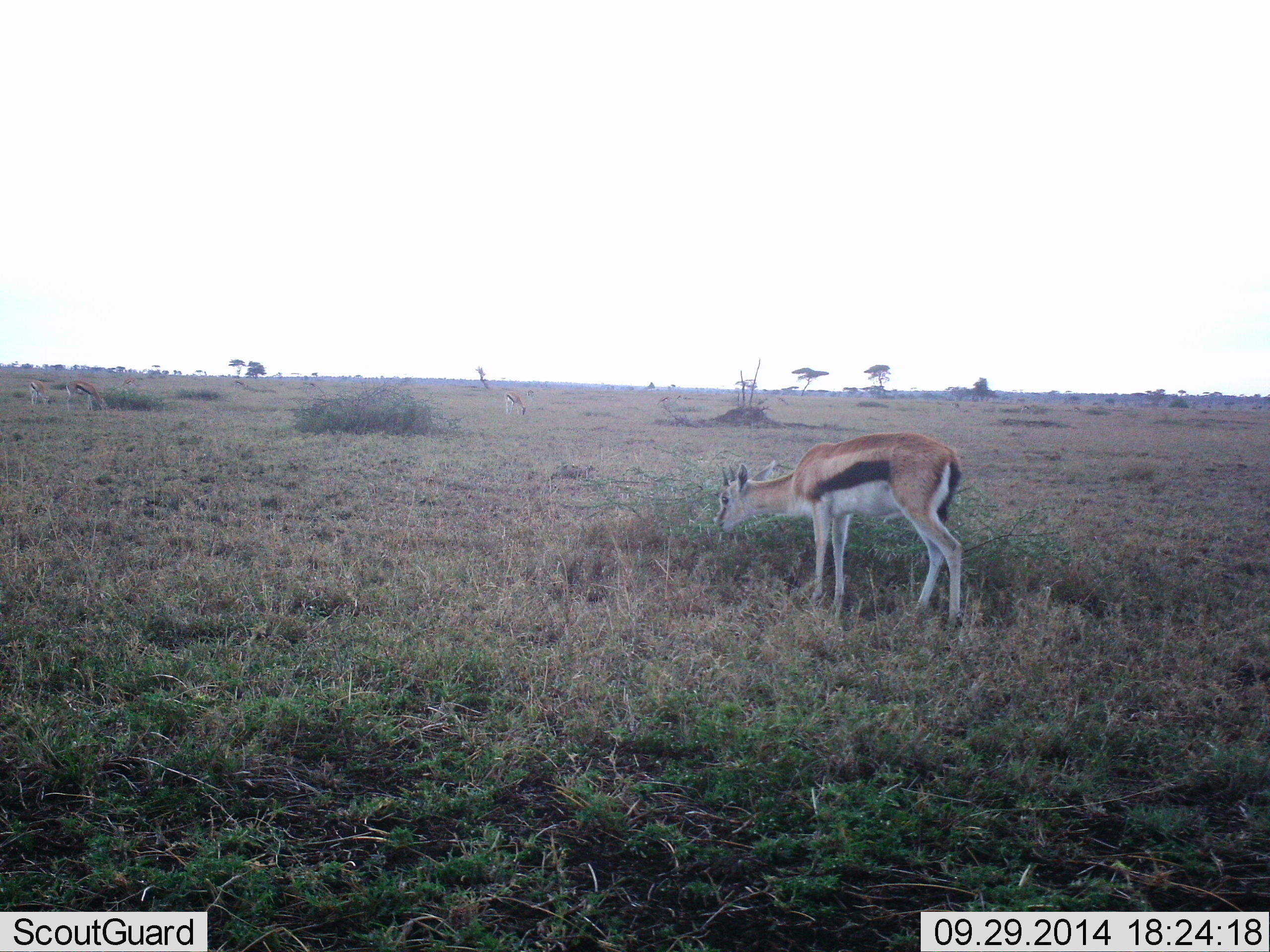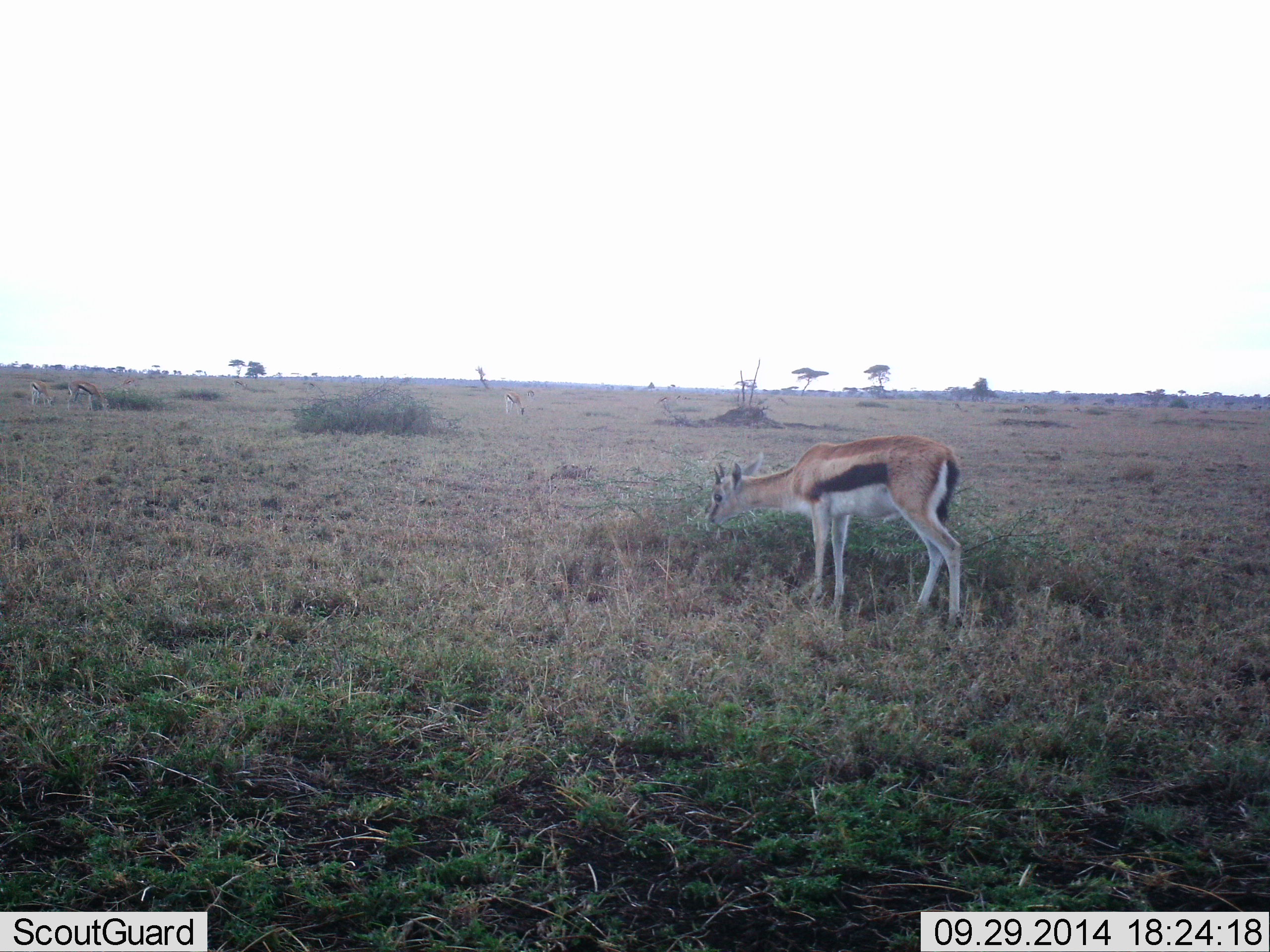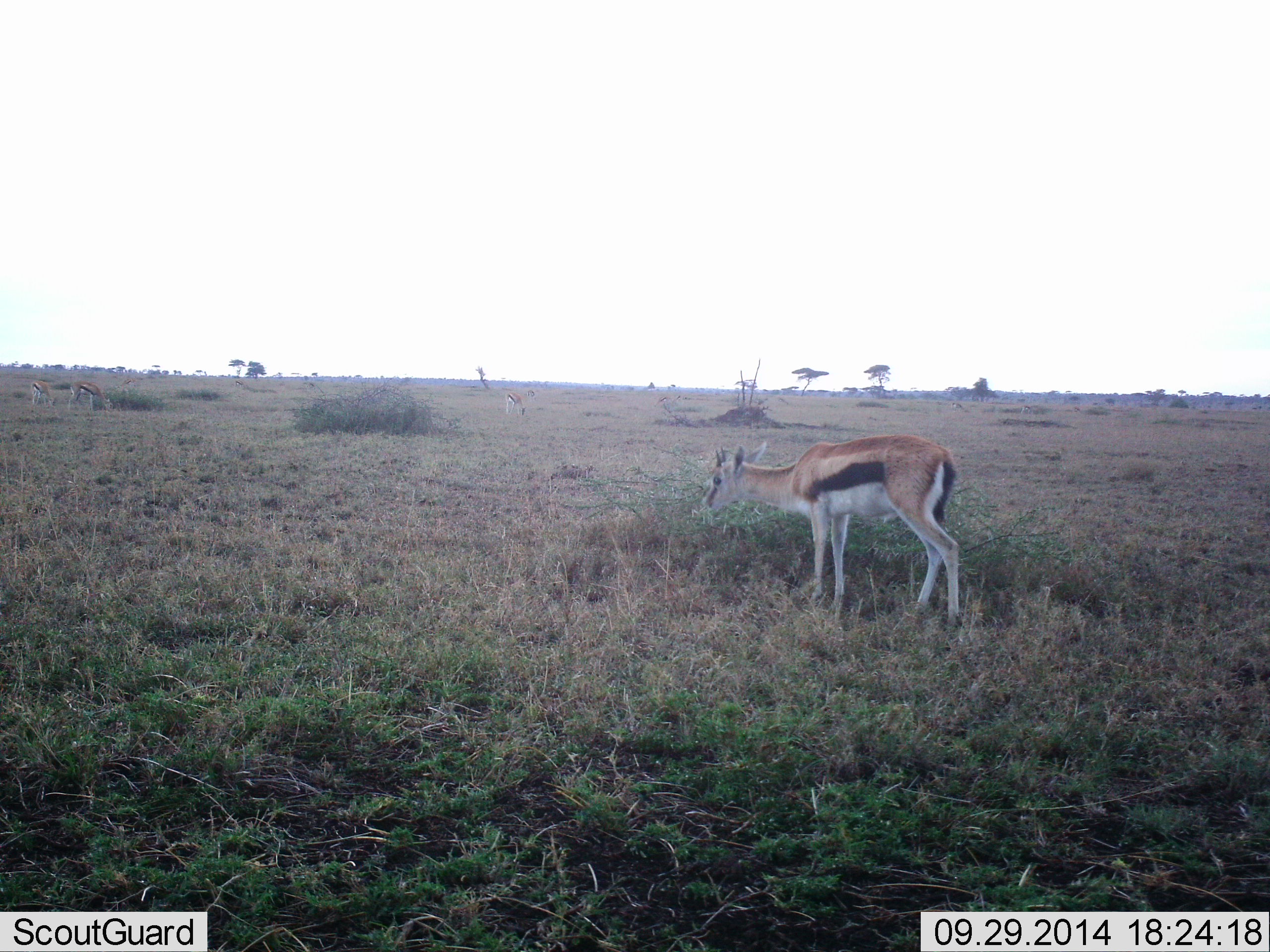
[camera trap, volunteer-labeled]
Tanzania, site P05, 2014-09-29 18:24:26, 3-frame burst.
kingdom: Animalia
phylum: Chordata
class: Mammalia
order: Artiodactyla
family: Bovidae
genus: Eudorcas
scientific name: Eudorcas thomsonii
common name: thomson's gazelle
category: gazellethomsons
Gazellethomsons (thomson's gazelle) (Eudorcas thomsonii), count 4. Behavior (volunteer vote fractions): standing 40%, resting 0%, moving 0%, interacting 0%. Young present (vote fraction): 0%. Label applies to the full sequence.